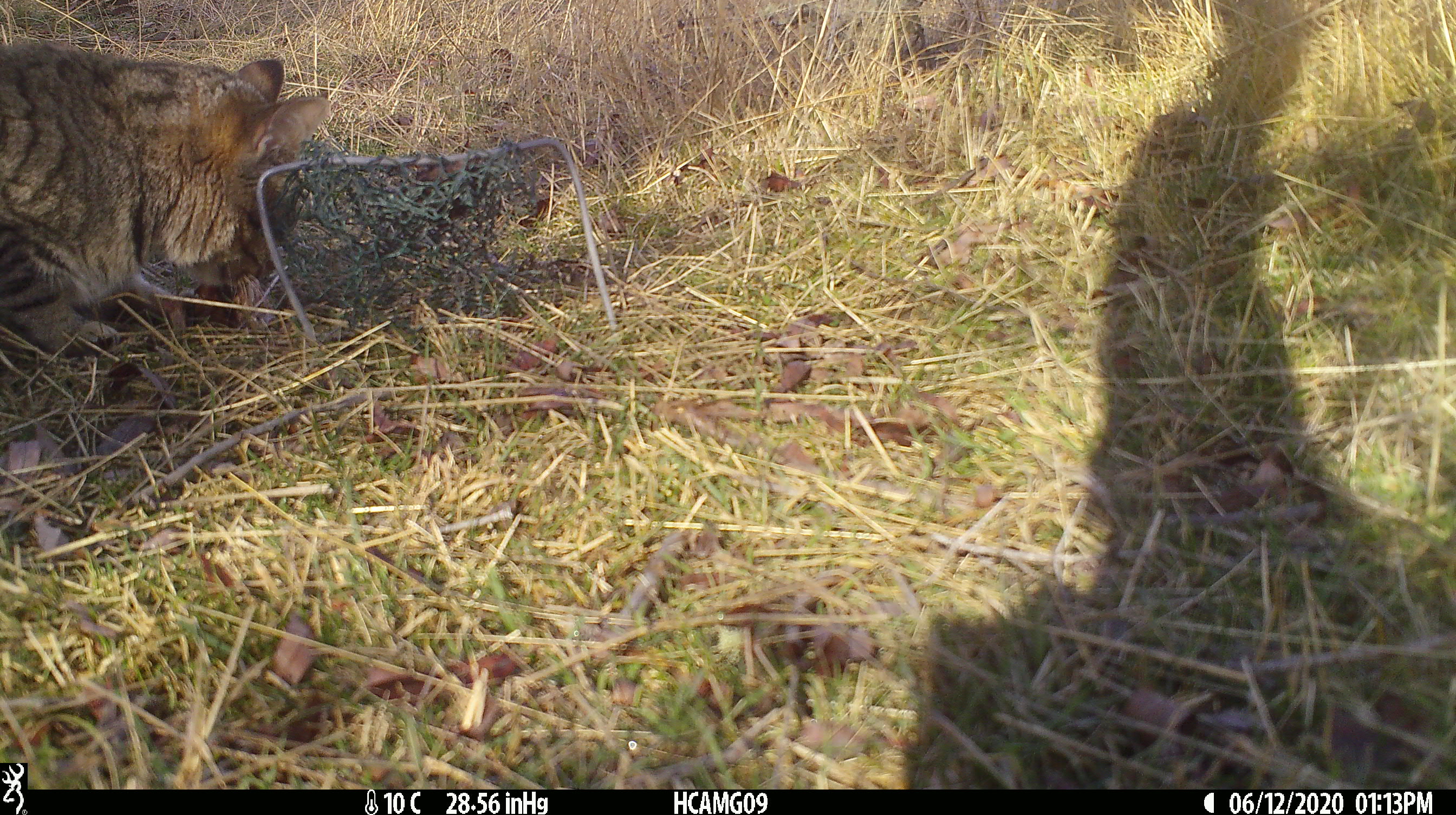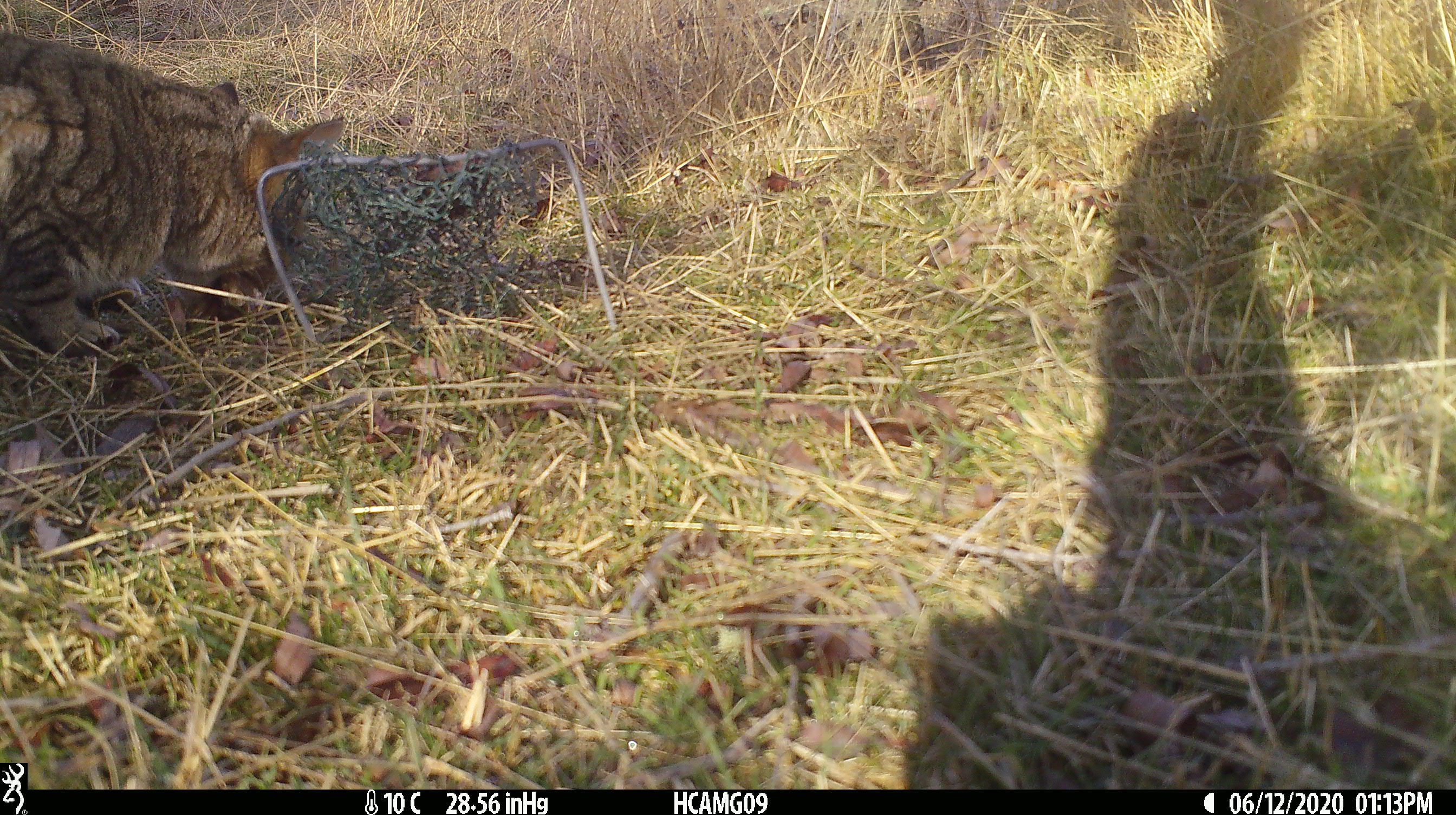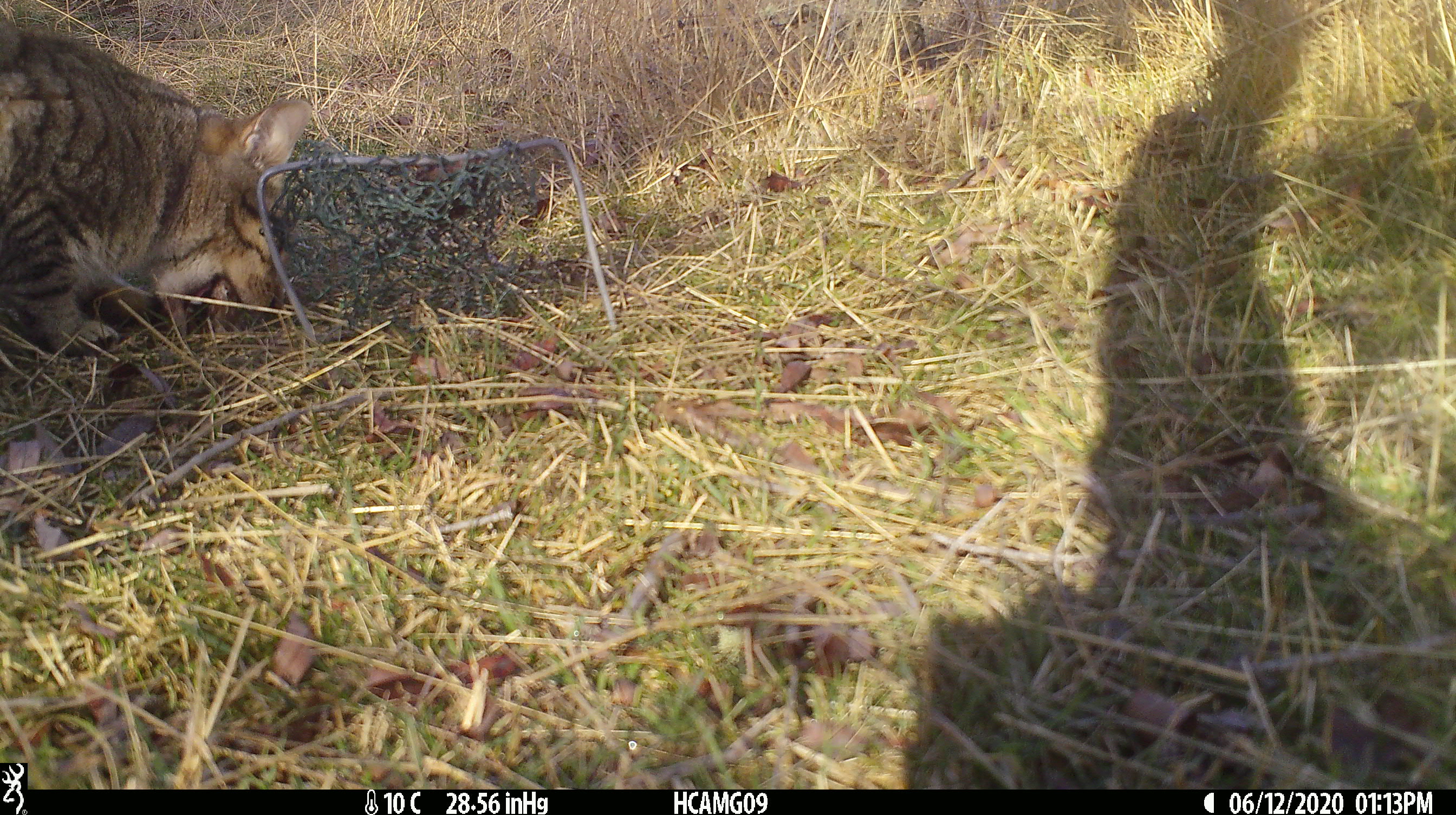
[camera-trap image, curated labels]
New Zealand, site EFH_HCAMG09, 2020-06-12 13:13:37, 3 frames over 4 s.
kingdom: Animalia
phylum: Chordata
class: Mammalia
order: Carnivora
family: Felidae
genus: Felis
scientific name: Felis catus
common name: domestic cat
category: cat